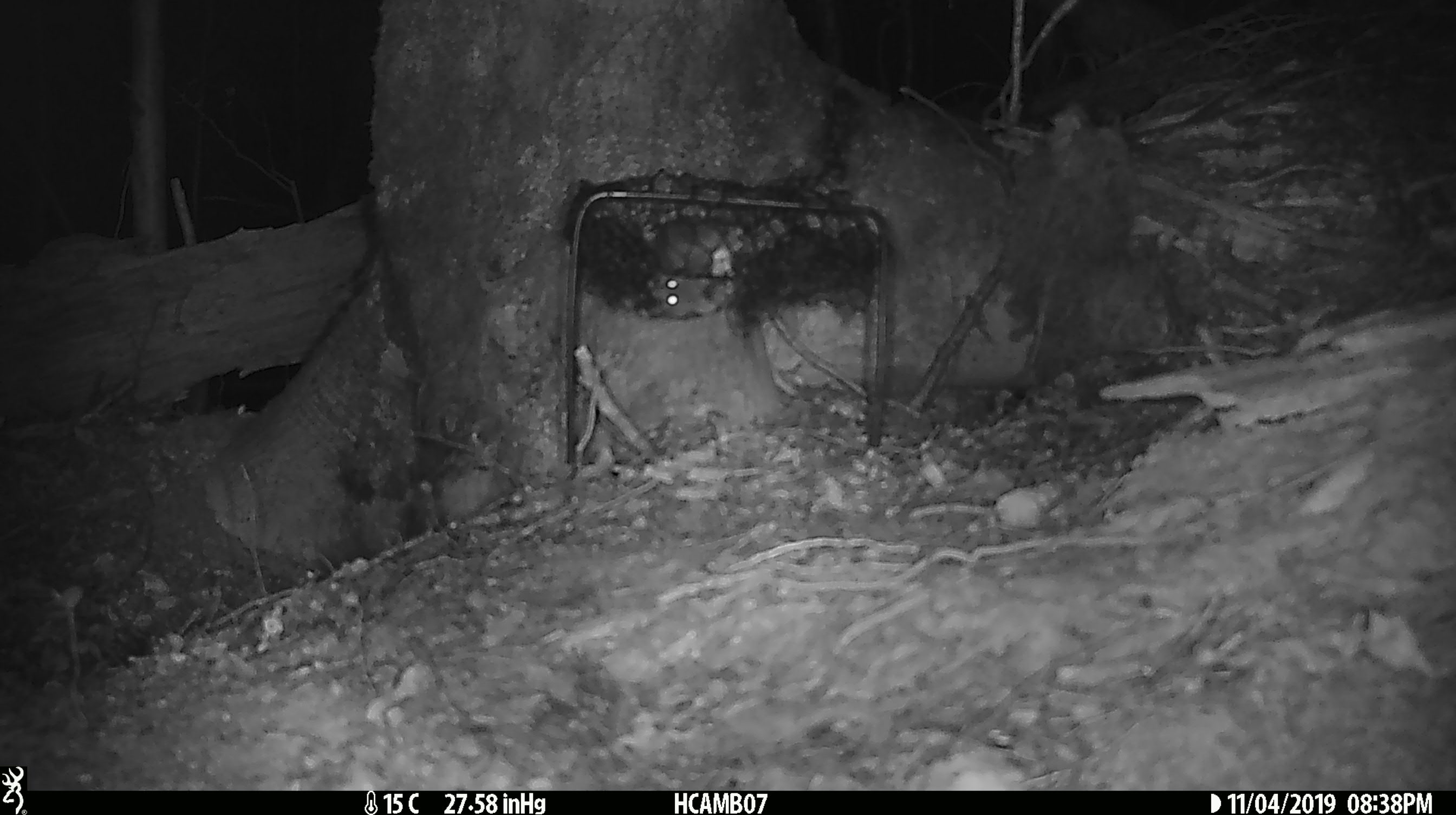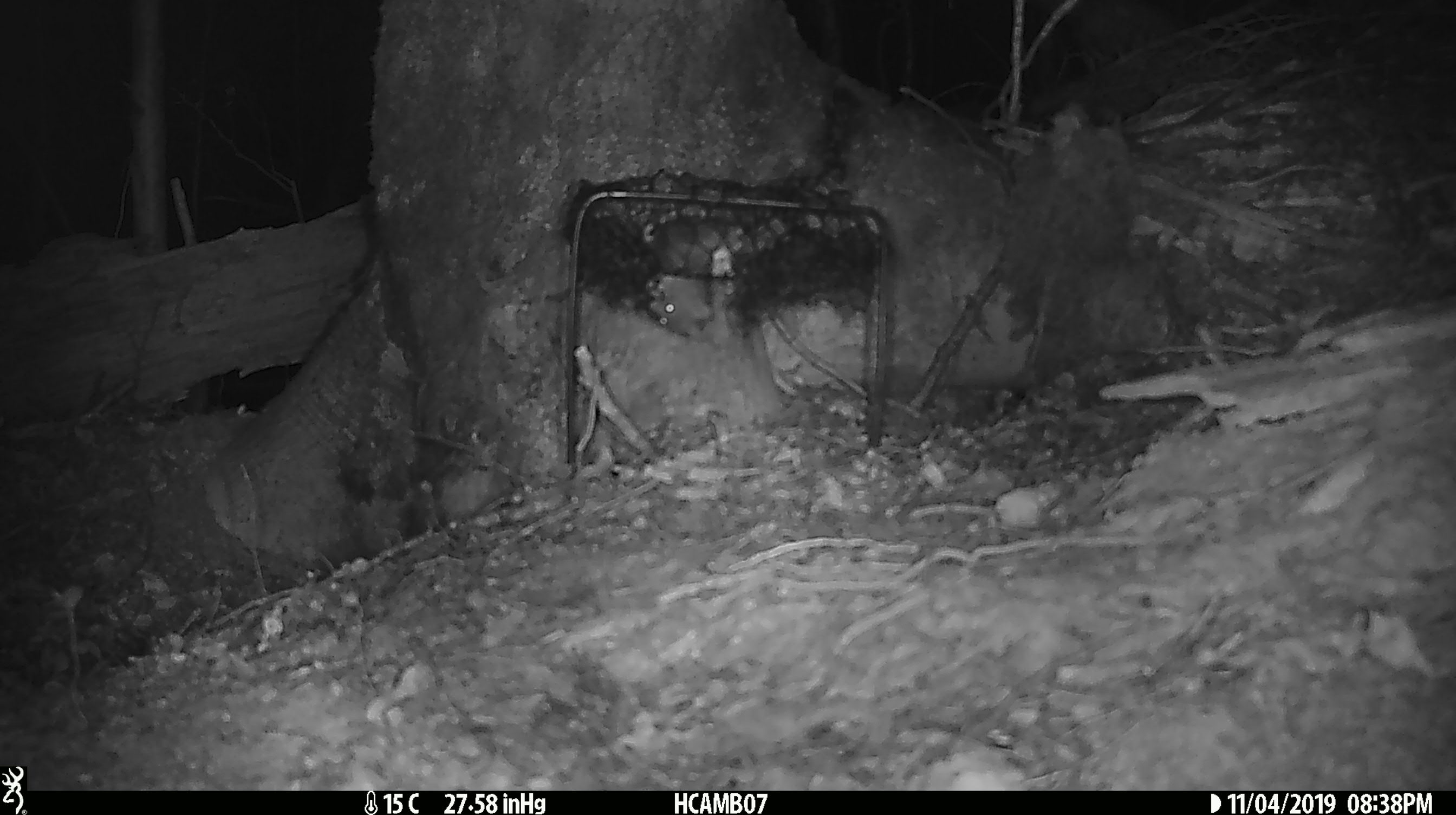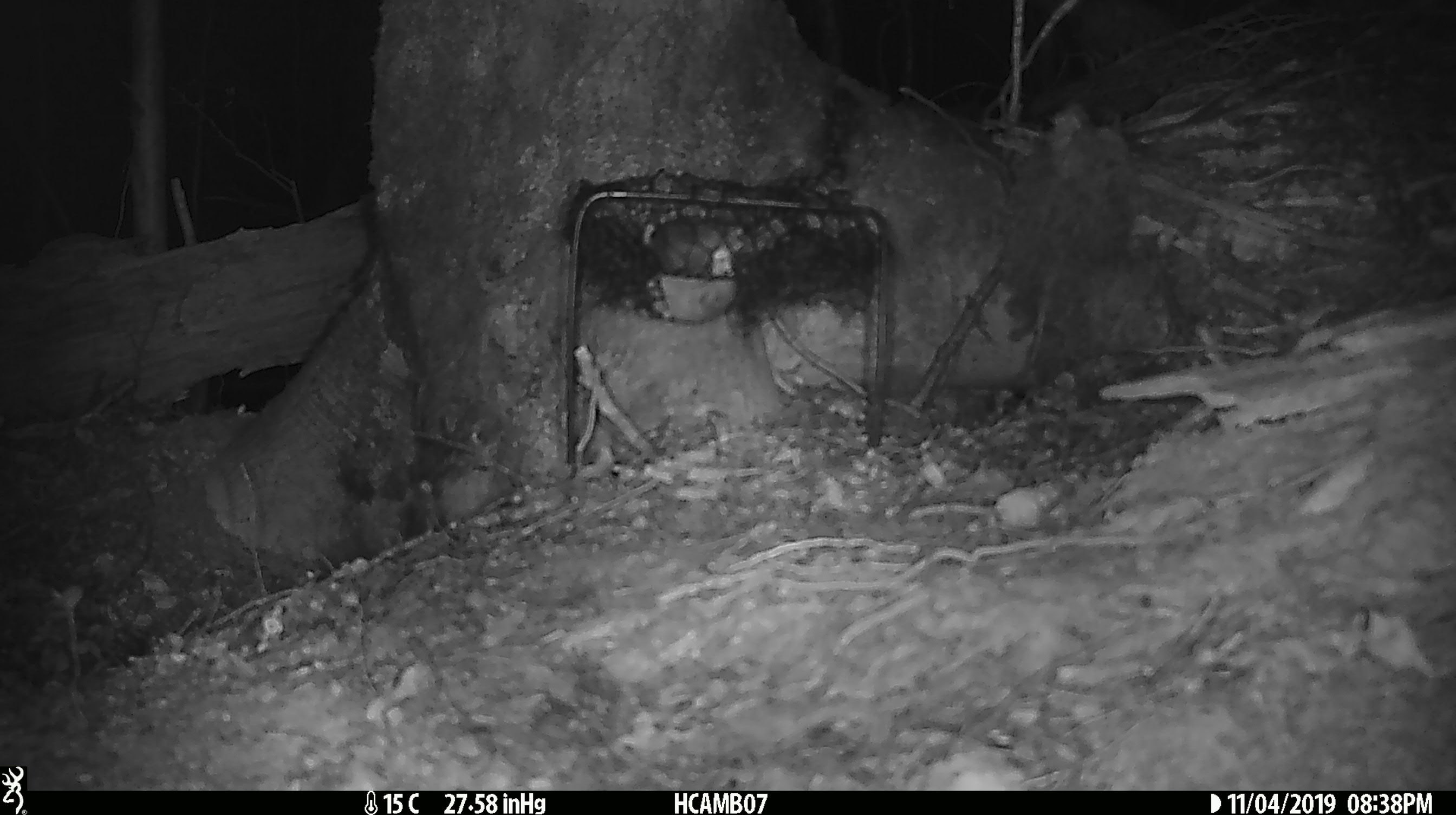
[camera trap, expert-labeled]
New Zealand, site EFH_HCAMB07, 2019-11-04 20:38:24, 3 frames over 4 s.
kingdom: Animalia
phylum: Chordata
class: Mammalia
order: Rodentia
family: Muridae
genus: Mus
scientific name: Mus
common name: mouse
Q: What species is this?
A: Mouse (Mus).